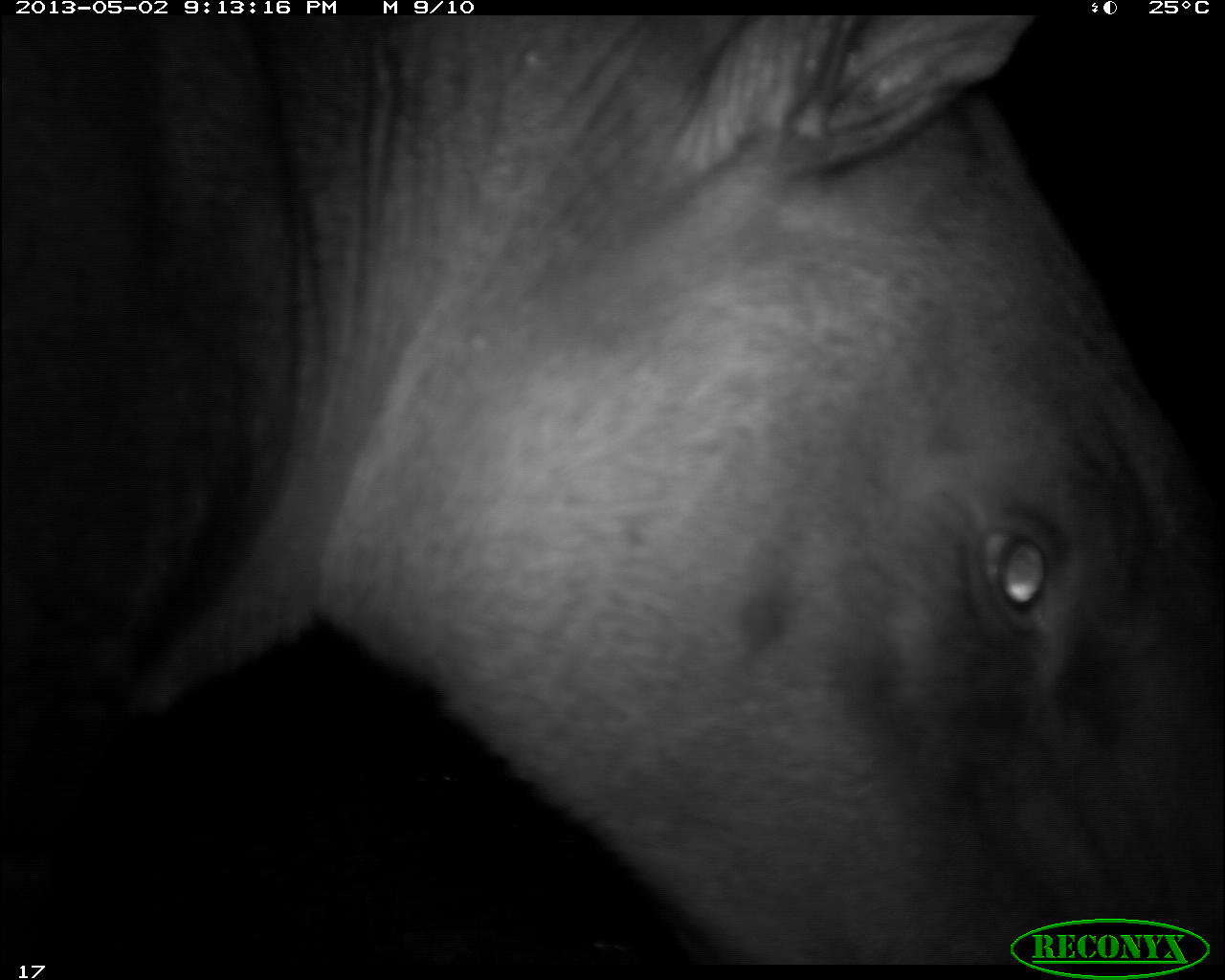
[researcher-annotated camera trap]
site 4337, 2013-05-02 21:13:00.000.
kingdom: Animalia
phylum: Chordata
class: Mammalia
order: Perissodactyla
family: Tapiridae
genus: Tapirus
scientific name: Tapirus bairdii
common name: baird's tapir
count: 1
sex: male